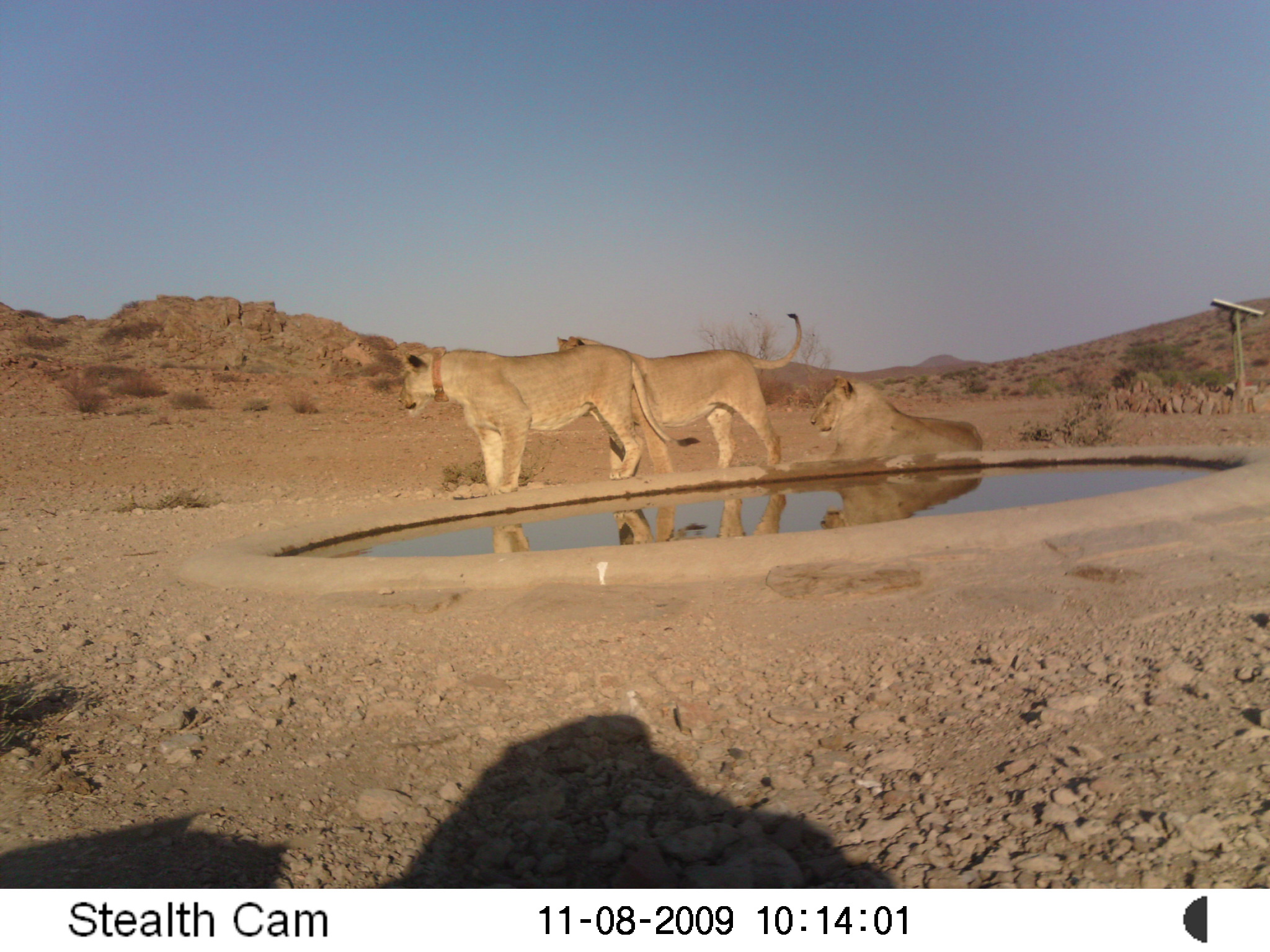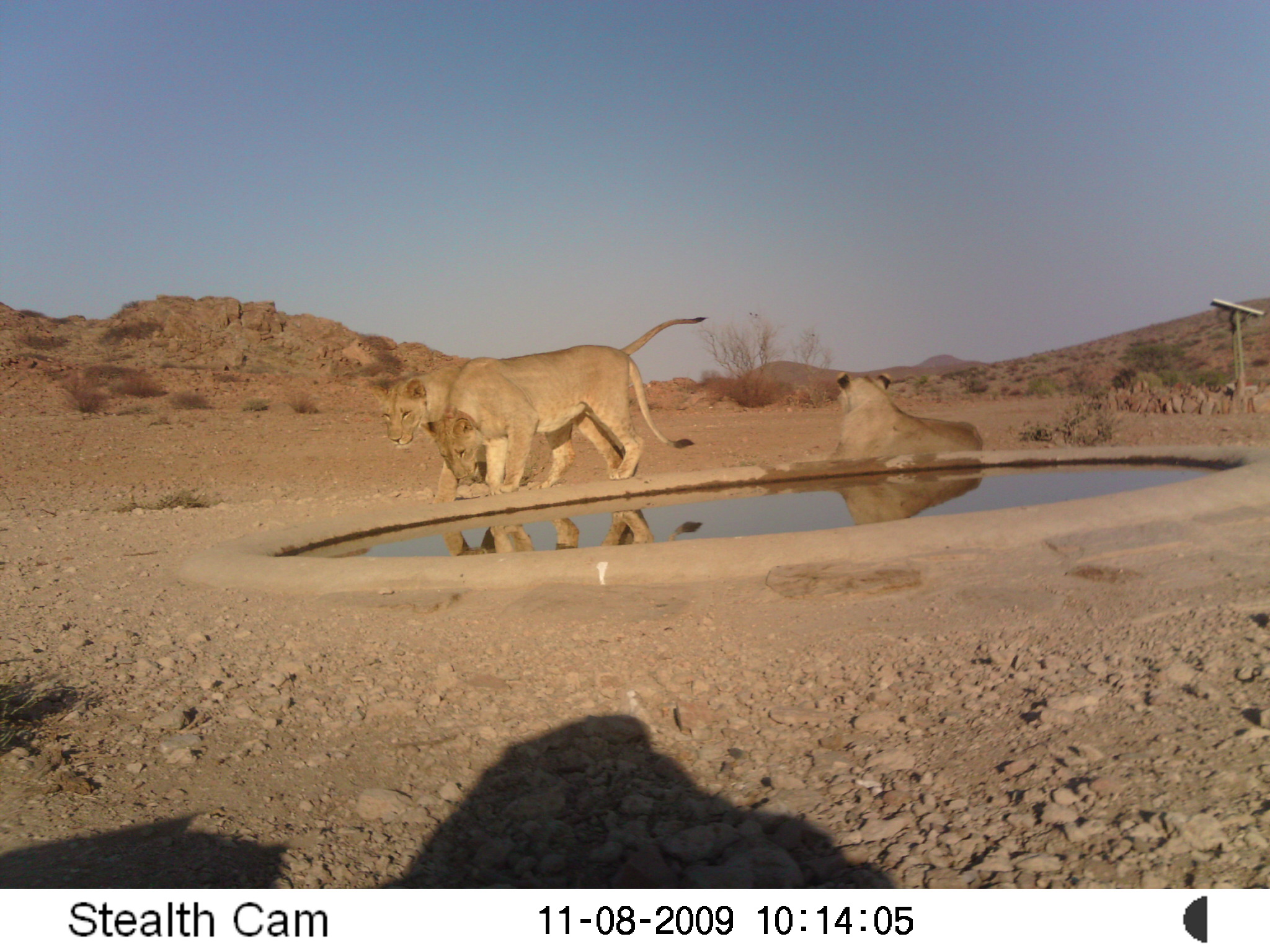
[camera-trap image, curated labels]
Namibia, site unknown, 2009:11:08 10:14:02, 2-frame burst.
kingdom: Animalia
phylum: Chordata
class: Mammalia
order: Carnivora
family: Felidae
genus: Panthera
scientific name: Panthera leo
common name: lion